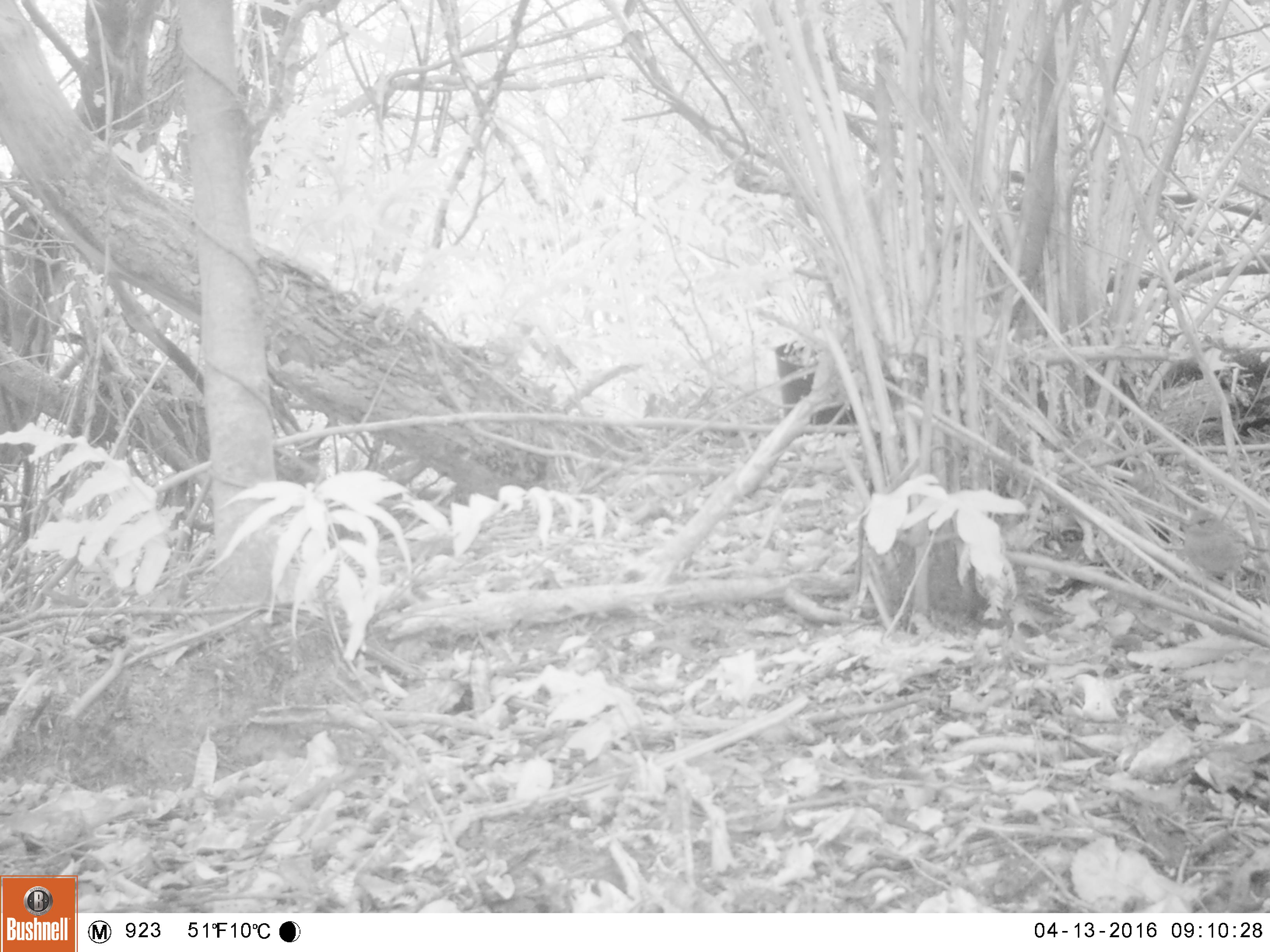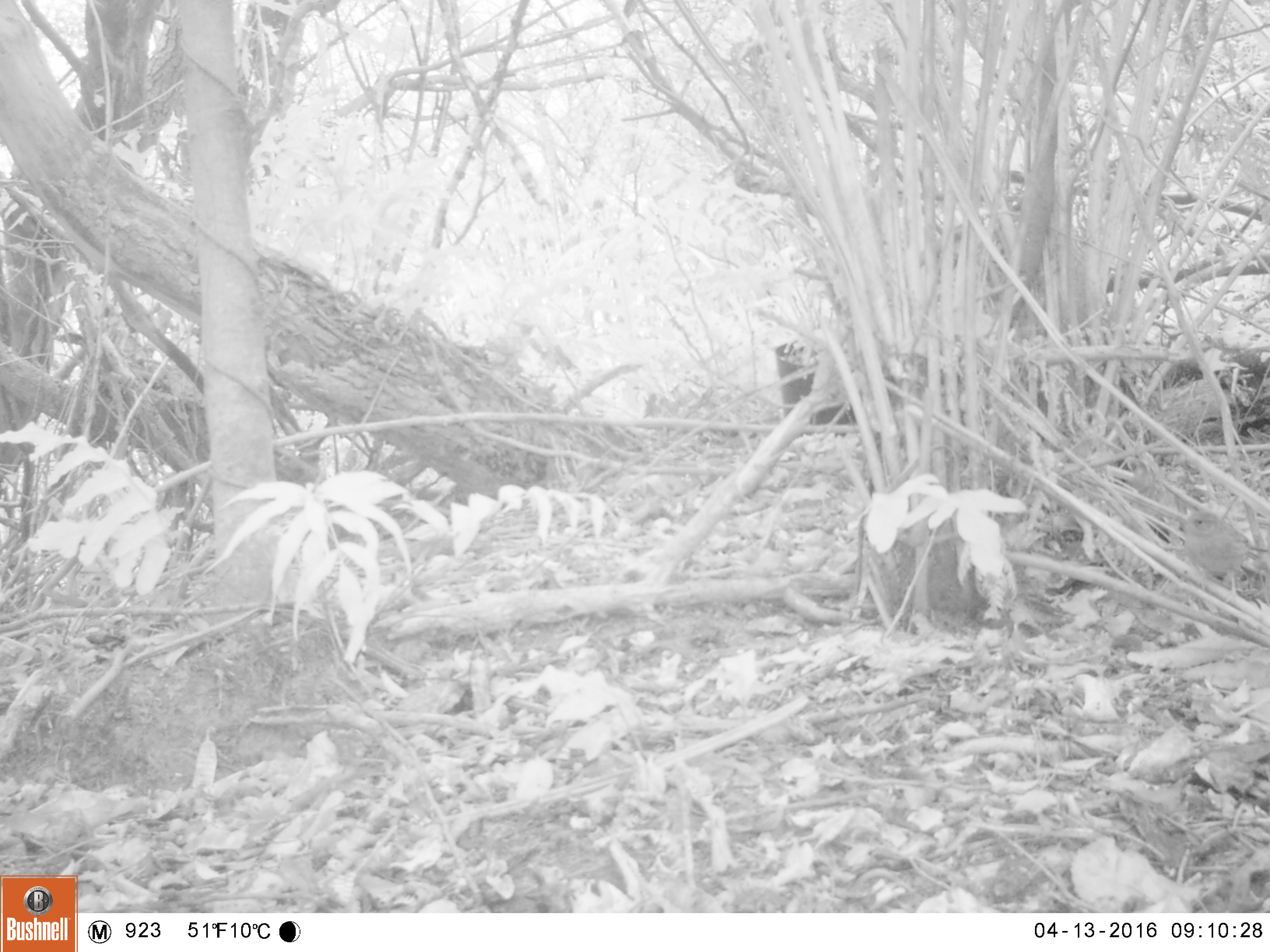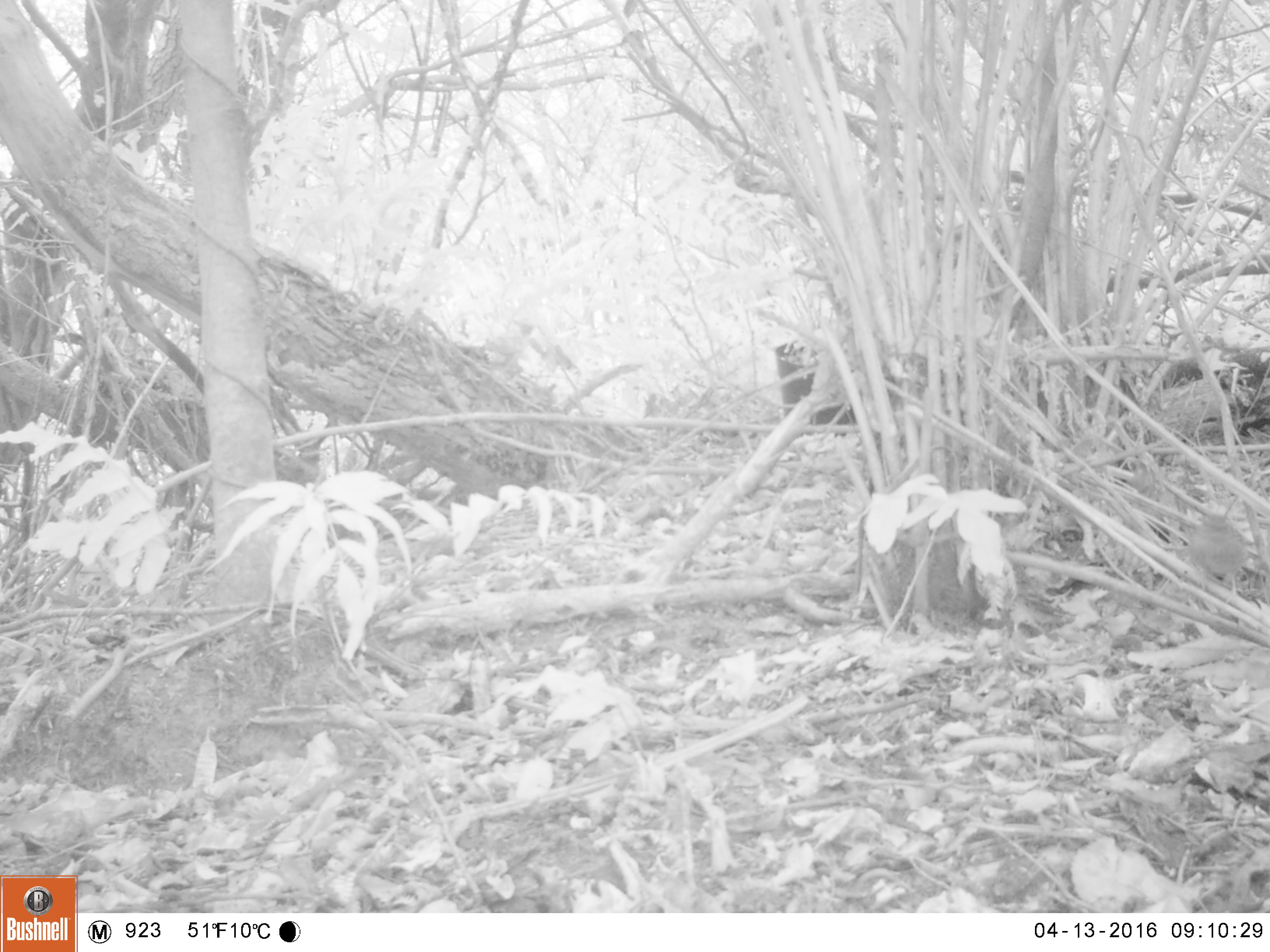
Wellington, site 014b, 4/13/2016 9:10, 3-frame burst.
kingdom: Animalia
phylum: Chordata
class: Aves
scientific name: Aves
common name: bird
Bird (Aves).